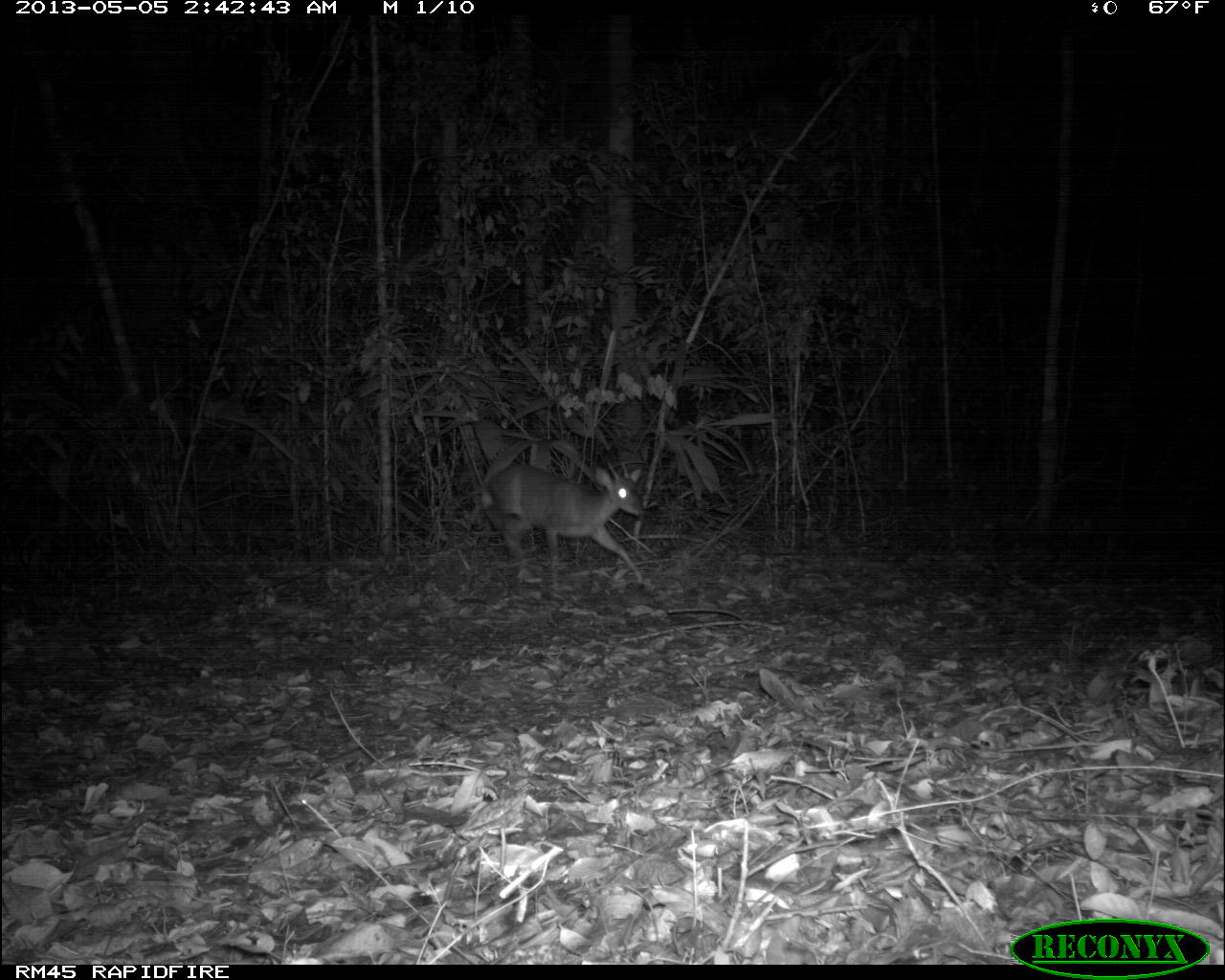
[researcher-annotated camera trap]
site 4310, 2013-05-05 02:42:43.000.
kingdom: Animalia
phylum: Chordata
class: Mammalia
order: Artiodactyla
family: Cervidae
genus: Mazama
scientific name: Mazama temama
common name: central american red brocket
Mazama temama (central american red brocket), count 1, sex male.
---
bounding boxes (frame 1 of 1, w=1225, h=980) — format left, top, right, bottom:
mazama temama: 476, 463, 648, 599